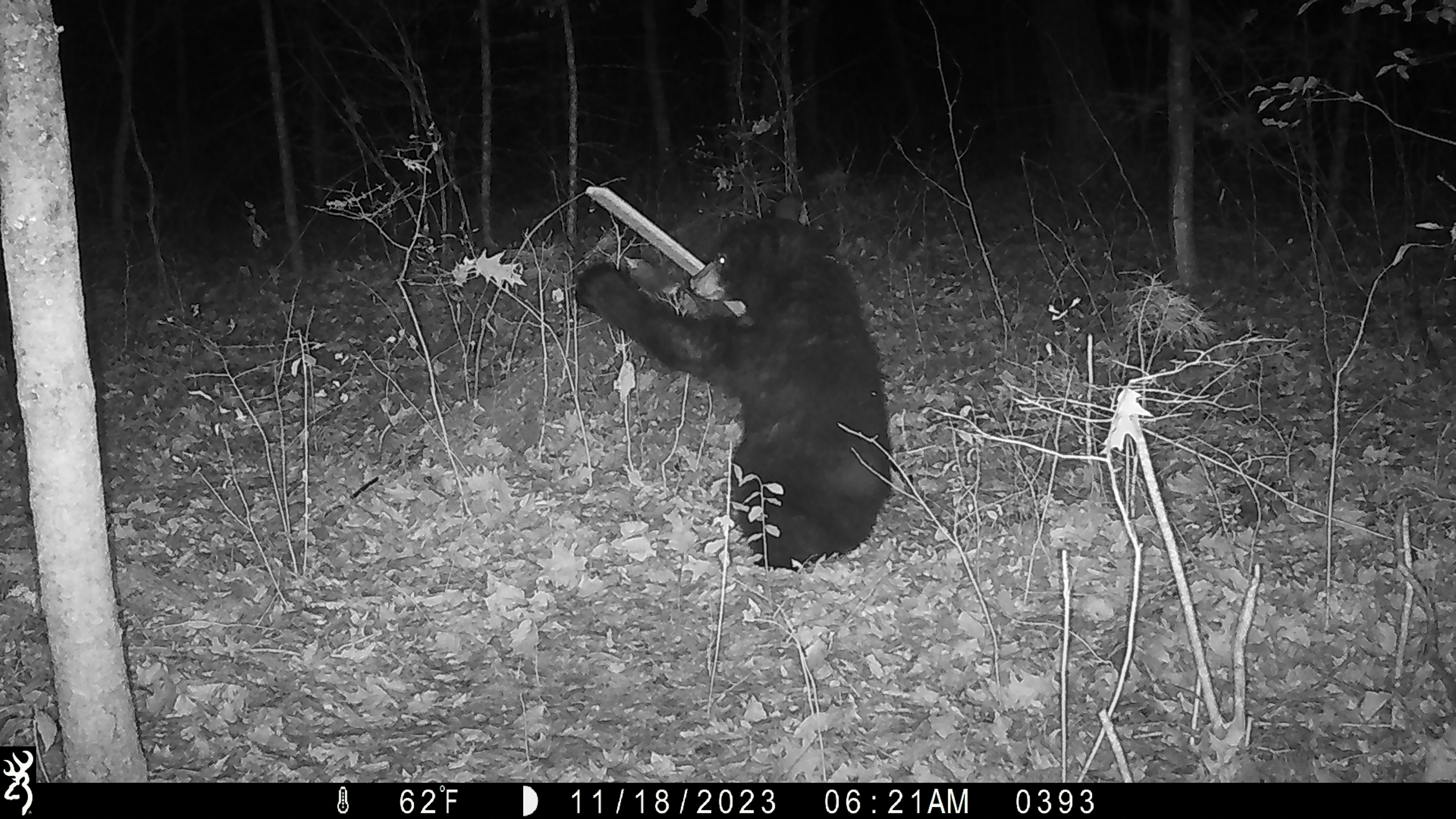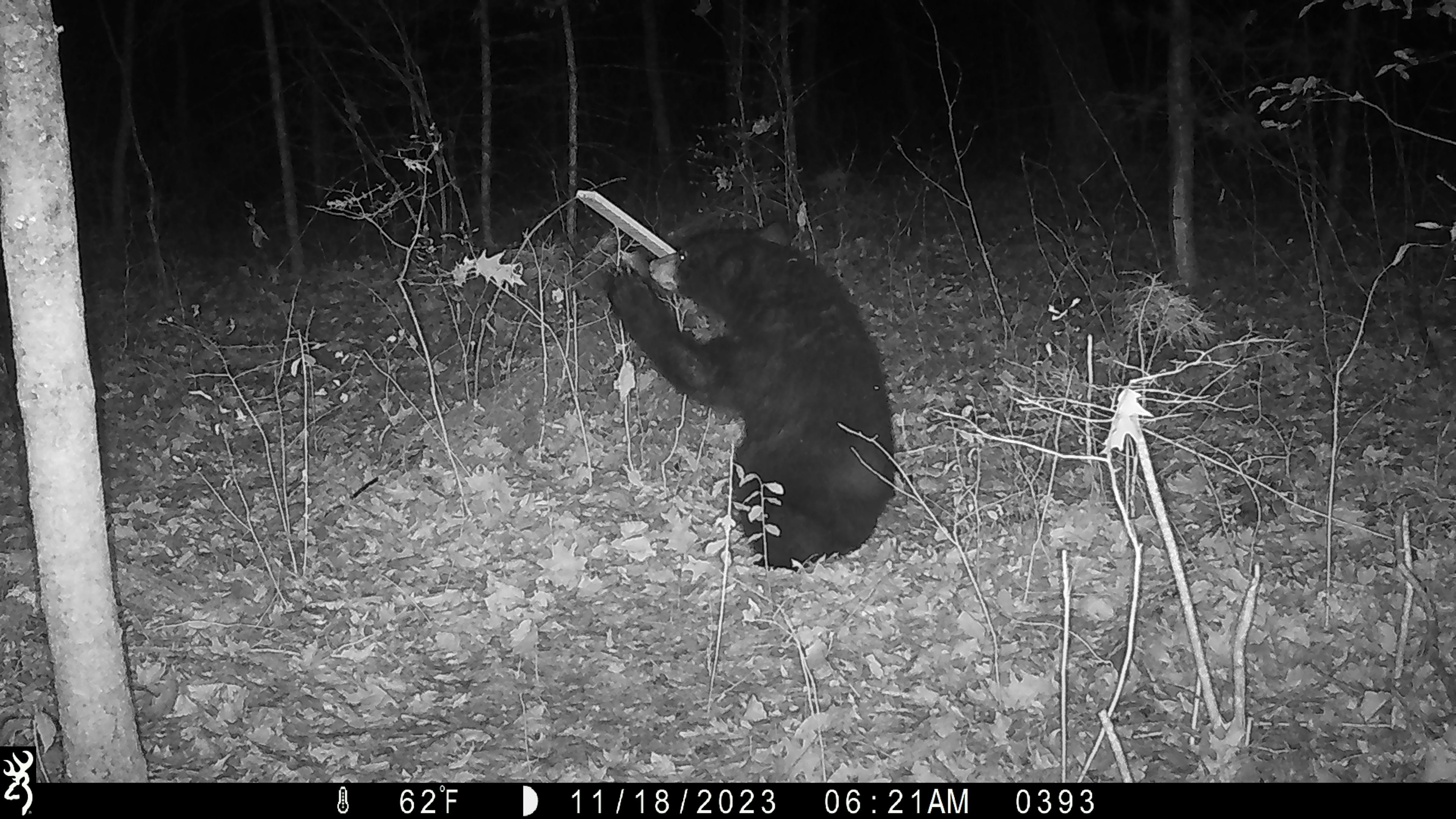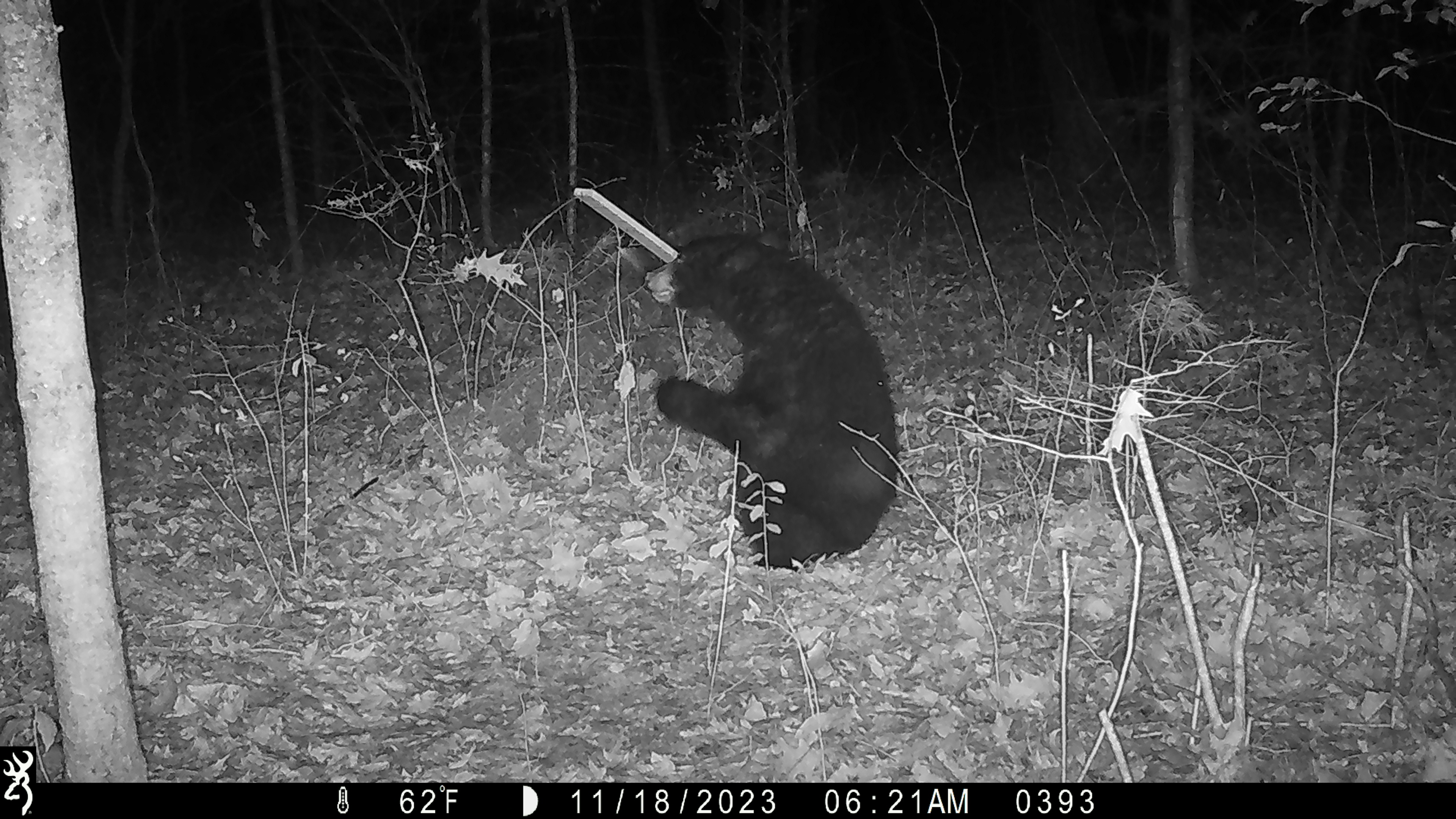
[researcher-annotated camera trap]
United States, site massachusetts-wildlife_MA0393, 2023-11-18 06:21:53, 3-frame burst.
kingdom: Animalia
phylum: Chordata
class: Mammalia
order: Carnivora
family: Ursidae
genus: Ursus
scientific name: Ursus americanus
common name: black bear